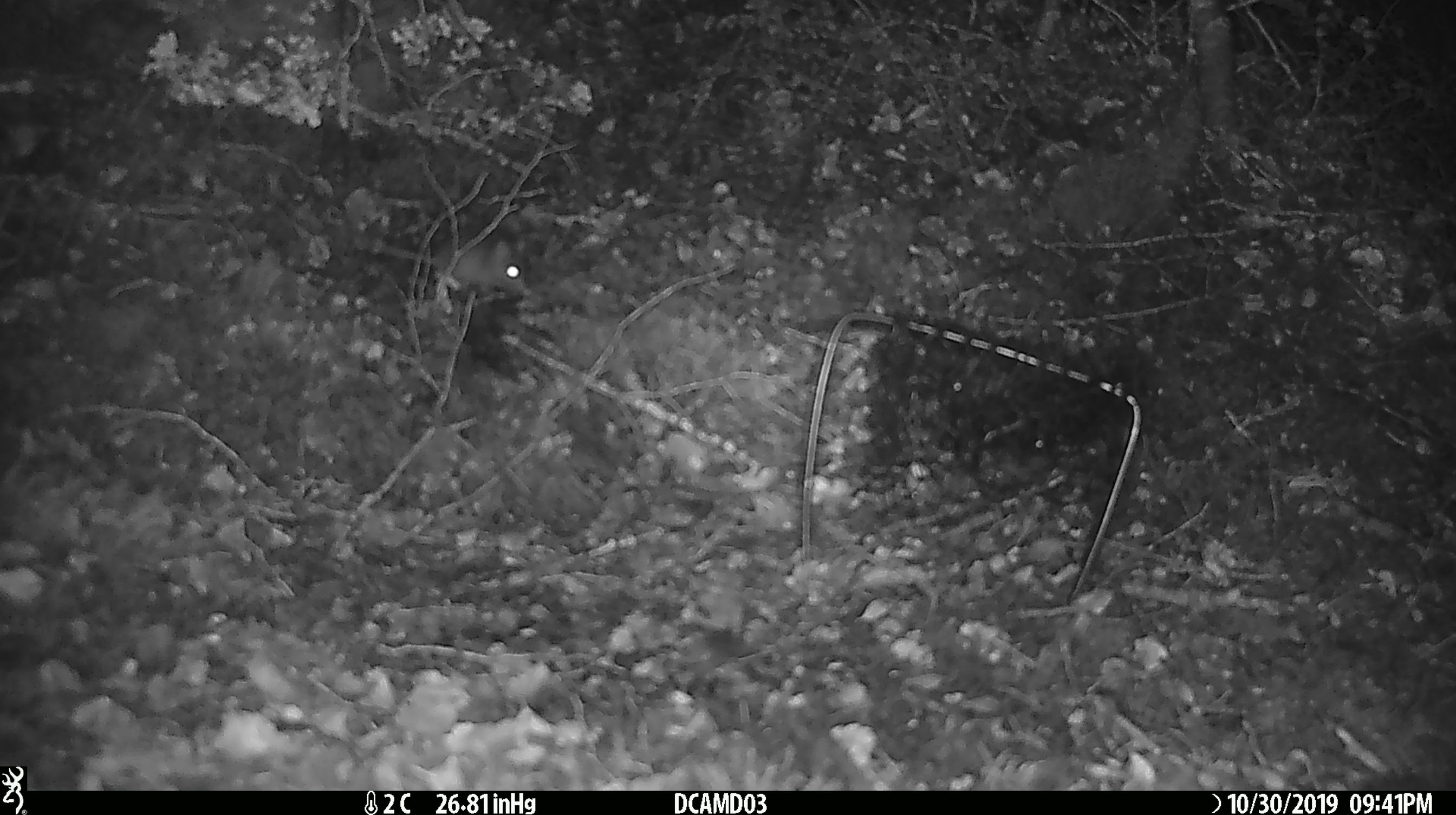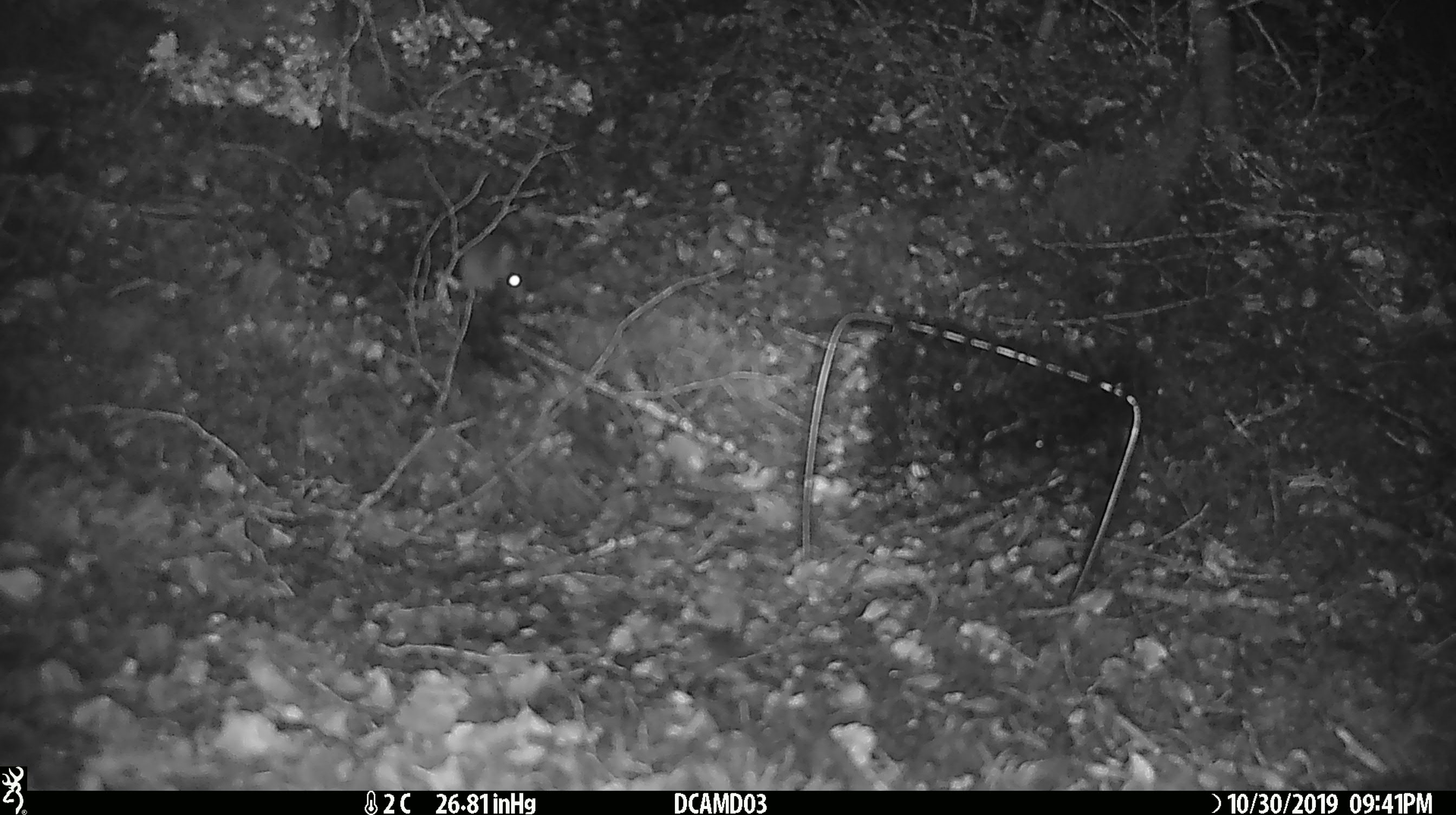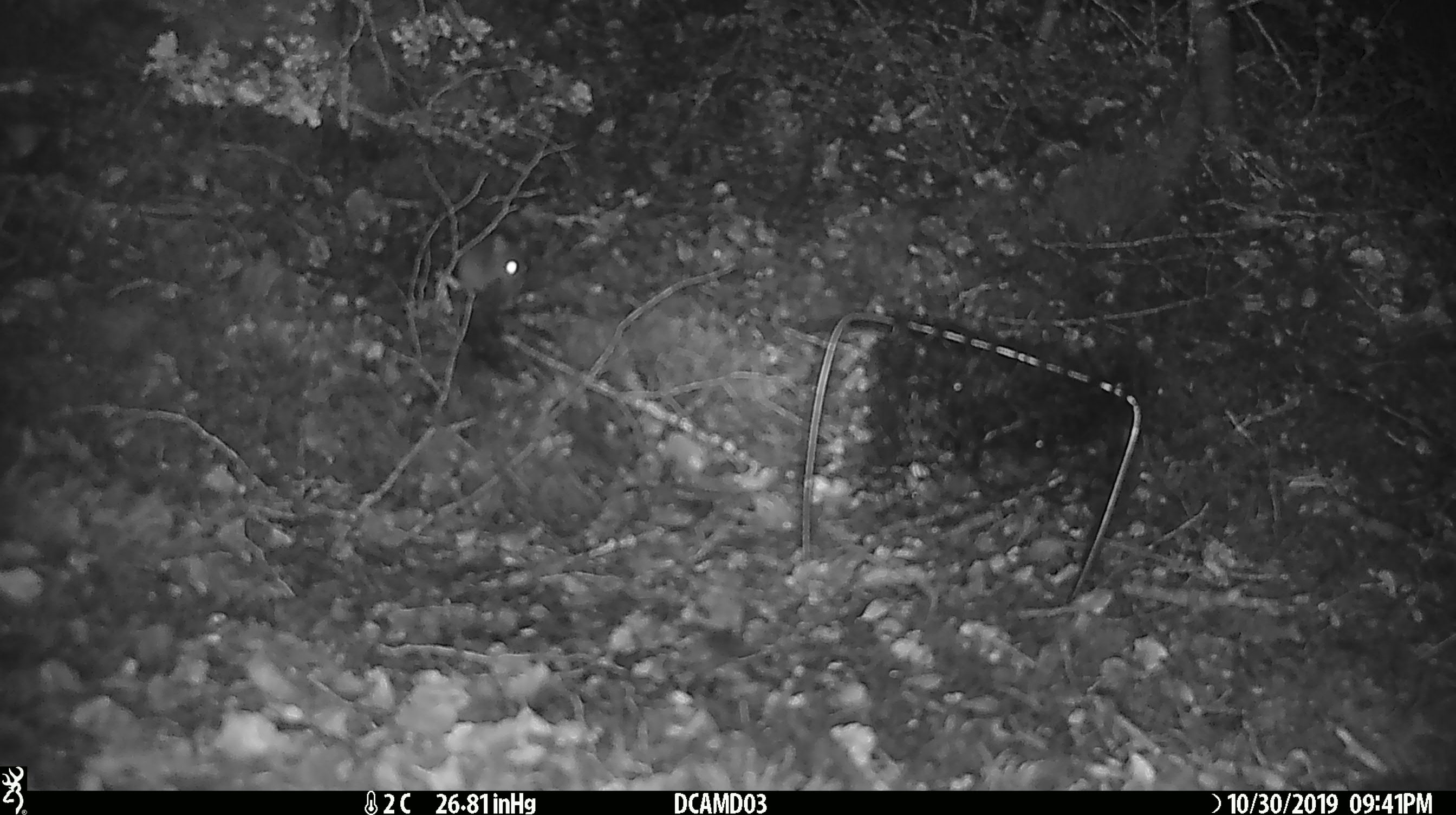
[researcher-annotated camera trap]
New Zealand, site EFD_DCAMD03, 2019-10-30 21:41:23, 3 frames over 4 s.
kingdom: Animalia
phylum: Chordata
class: Mammalia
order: Rodentia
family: Muridae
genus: Mus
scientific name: Mus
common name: mouse